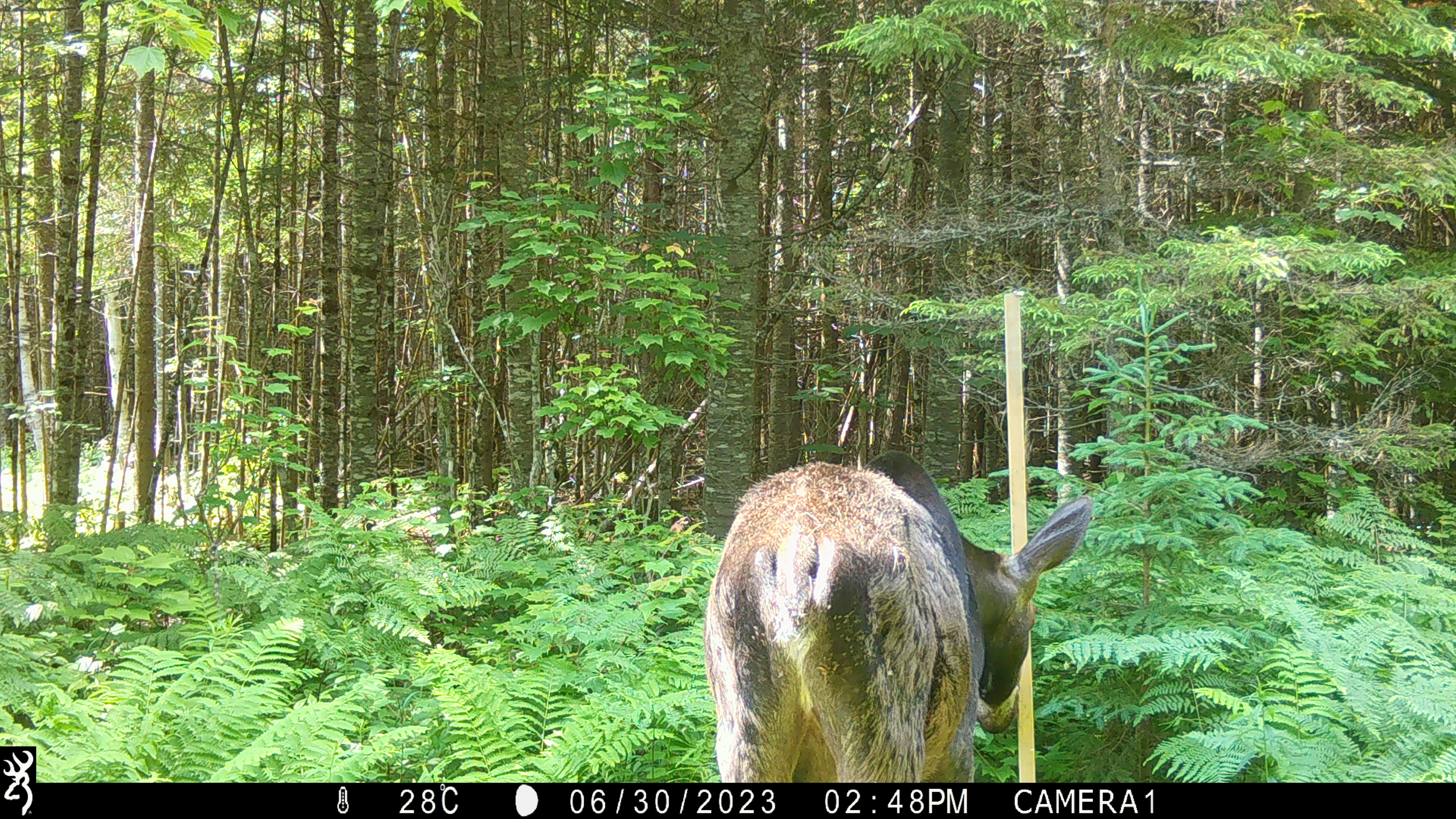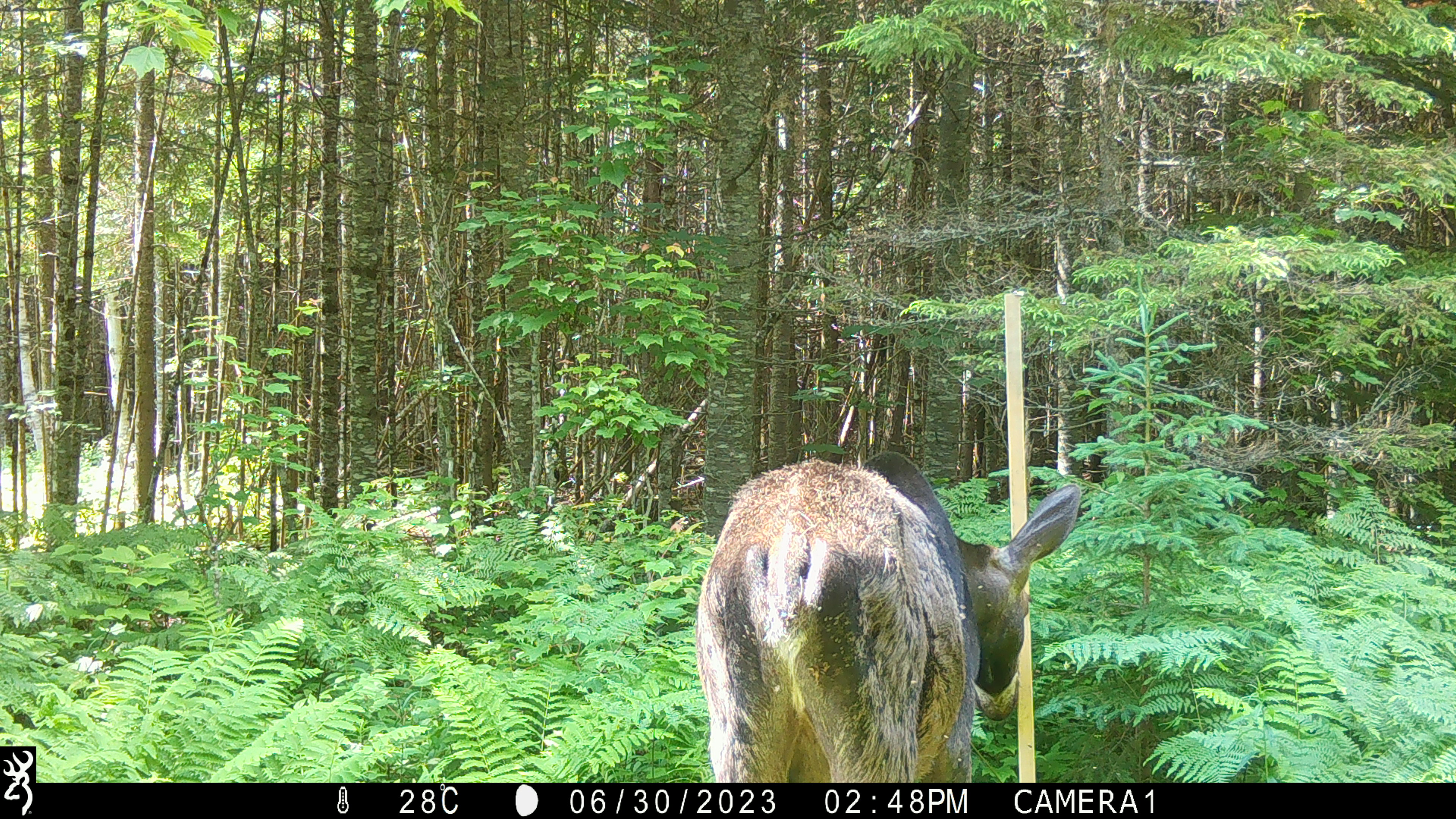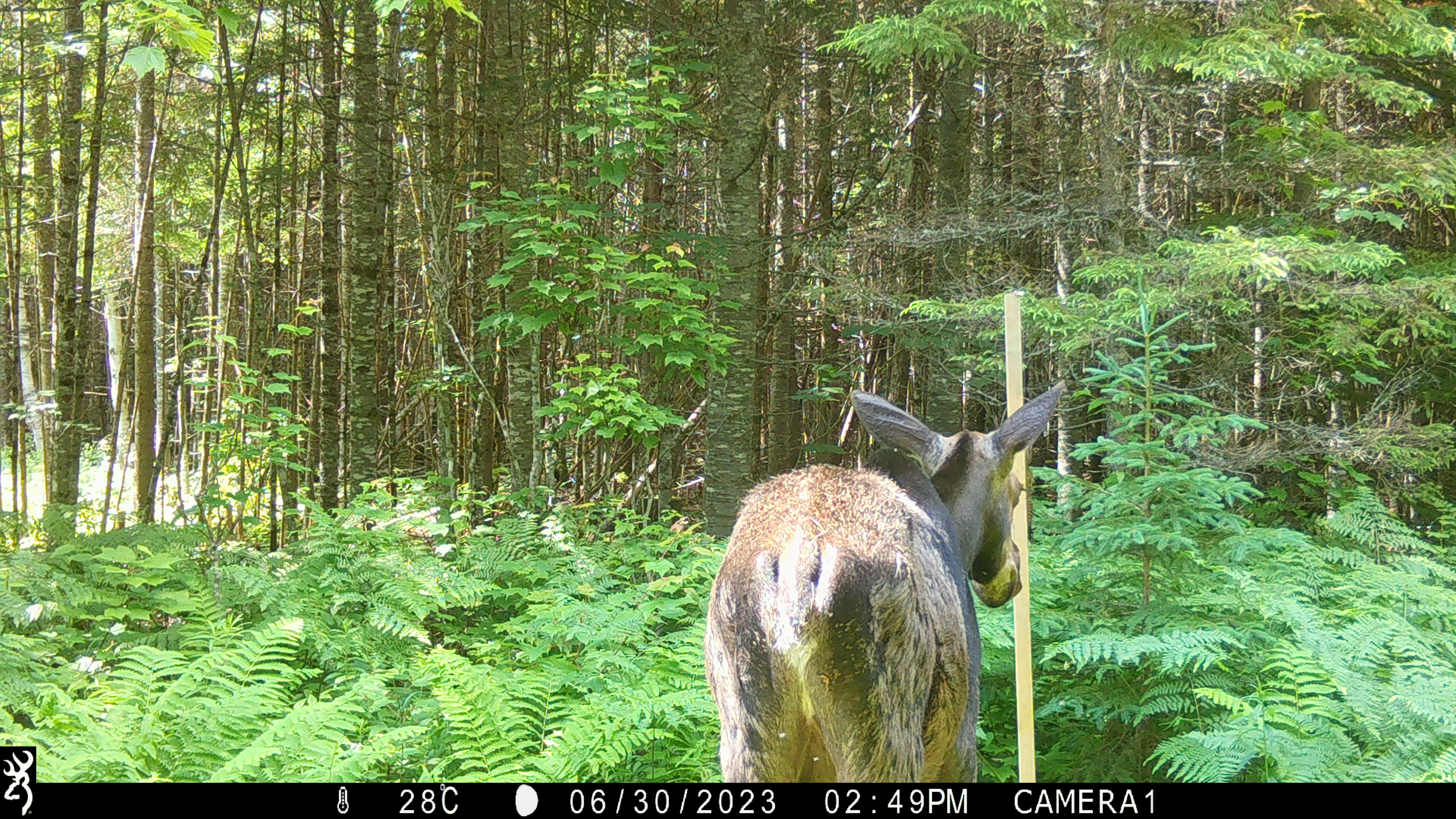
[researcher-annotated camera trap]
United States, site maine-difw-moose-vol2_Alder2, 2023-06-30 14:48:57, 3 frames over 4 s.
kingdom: Animalia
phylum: Chordata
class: Mammalia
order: Artiodactyla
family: Cervidae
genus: Alces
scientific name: Alces alces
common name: moose